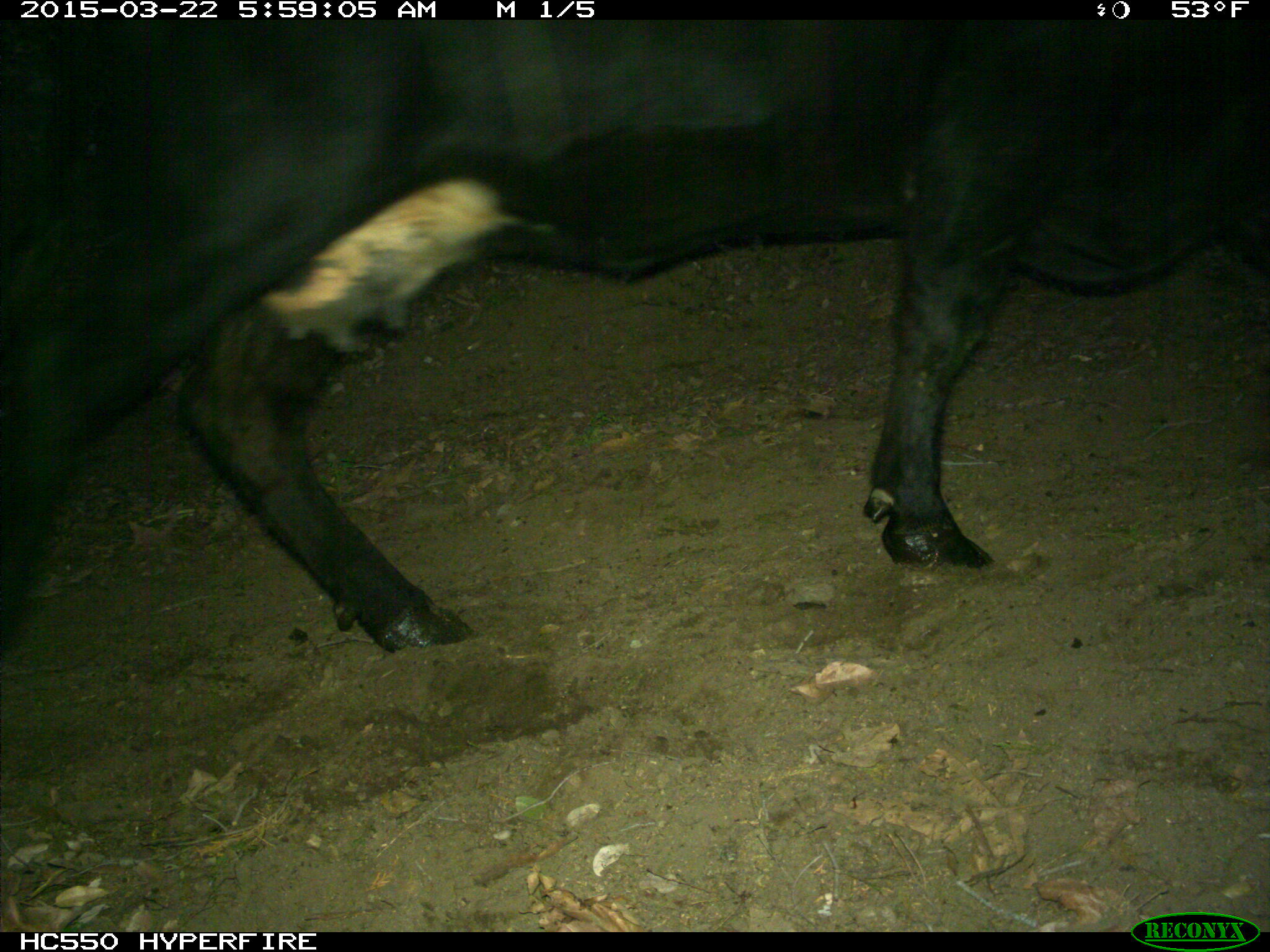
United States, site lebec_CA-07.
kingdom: Animalia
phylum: Chordata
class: Mammalia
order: Artiodactyla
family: Bovidae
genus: Bos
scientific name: Bos taurus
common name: domestic cow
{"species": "Bos taurus (domestic cow)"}